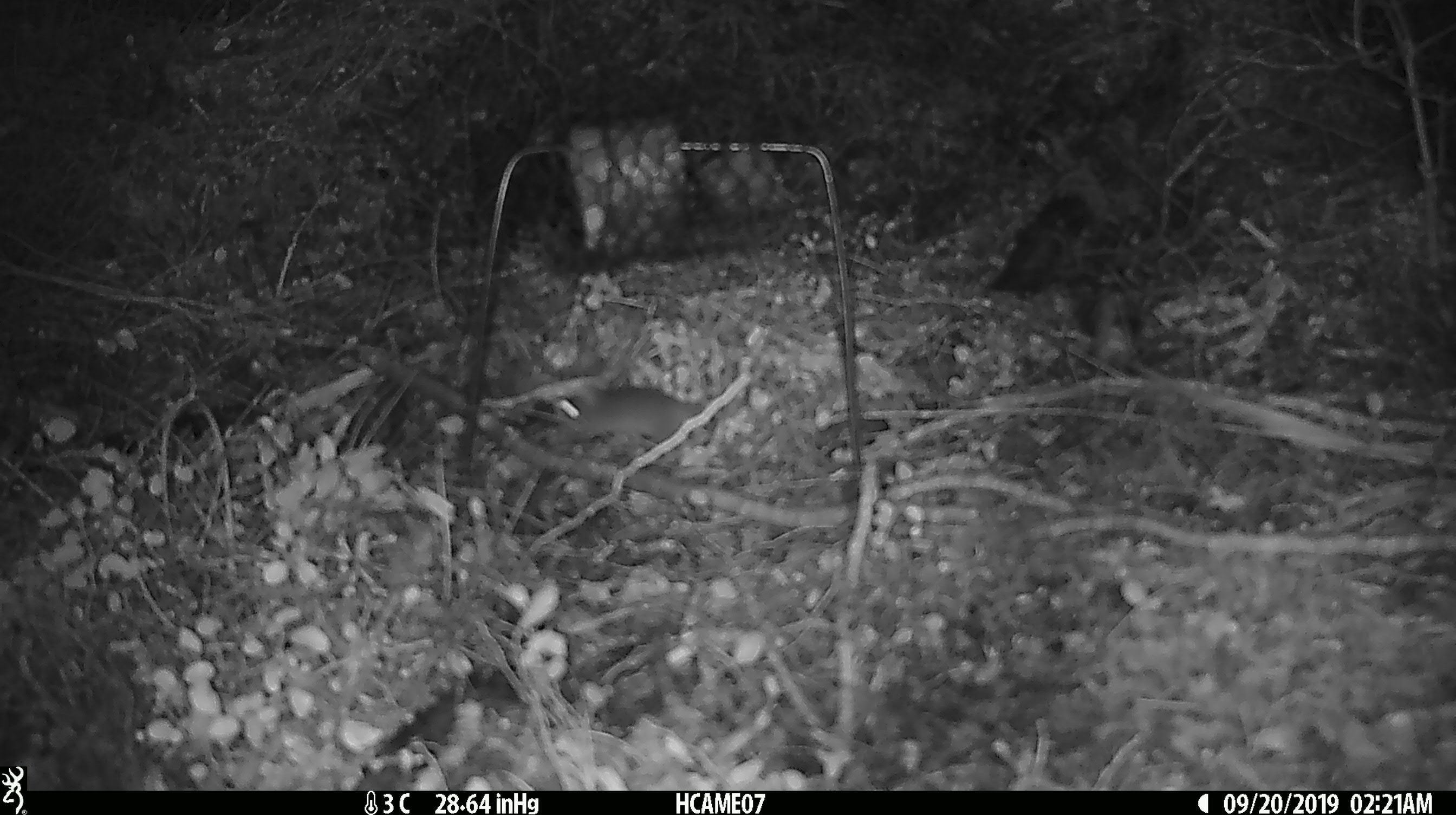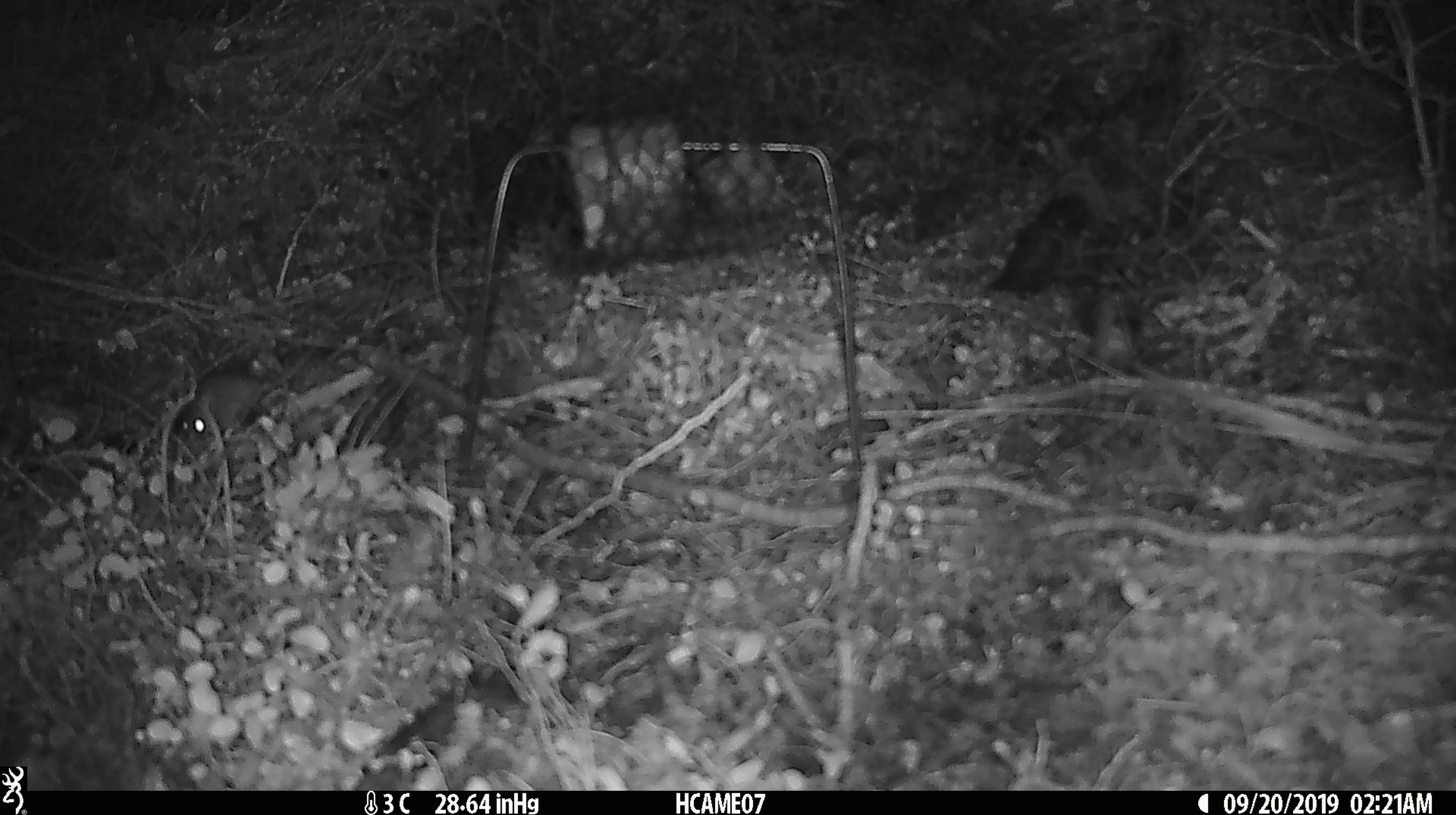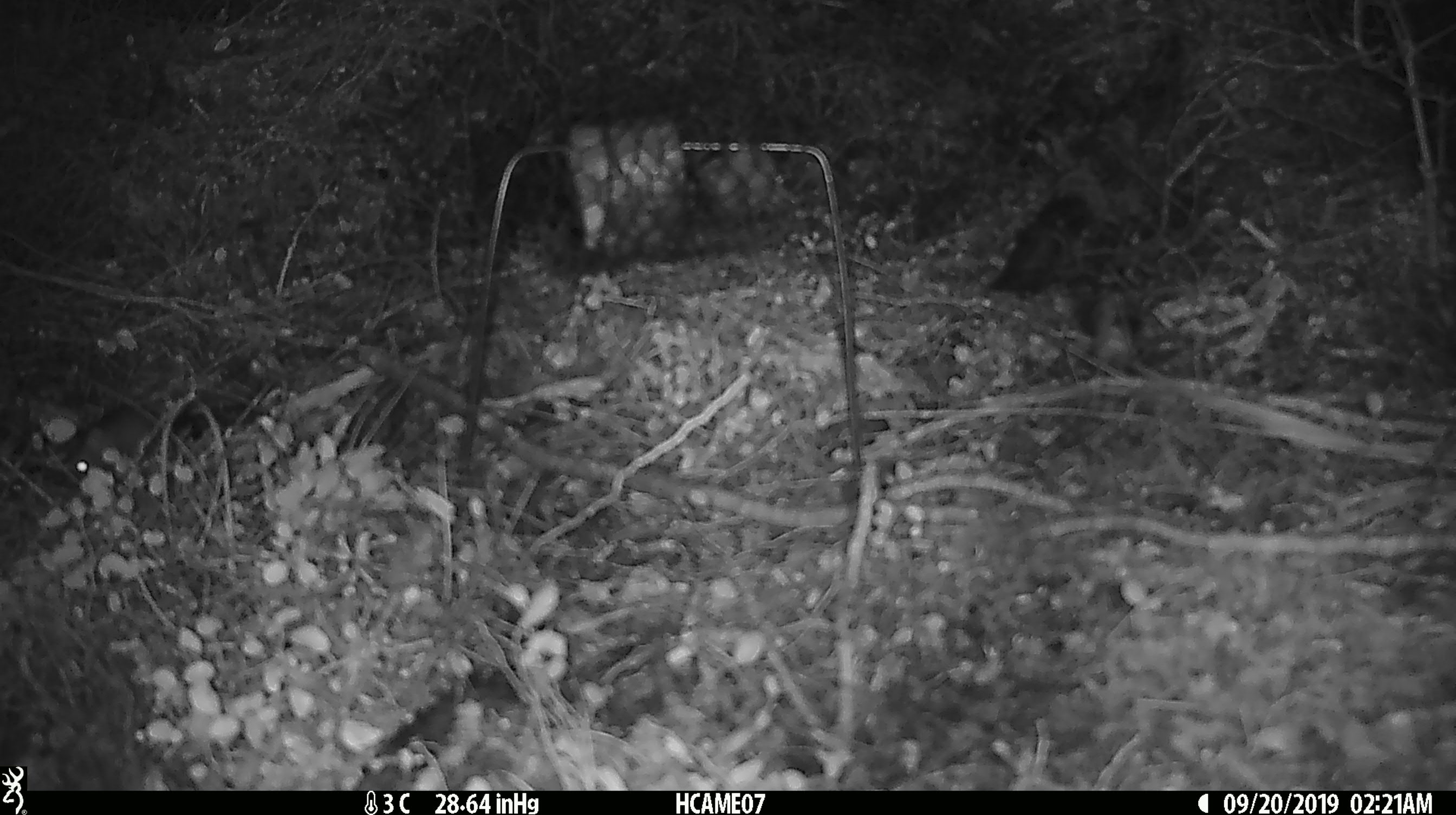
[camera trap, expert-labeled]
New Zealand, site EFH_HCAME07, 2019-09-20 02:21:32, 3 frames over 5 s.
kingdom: Animalia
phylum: Chordata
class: Mammalia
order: Rodentia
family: Muridae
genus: Mus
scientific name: Mus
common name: mouse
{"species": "mouse (Mus)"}